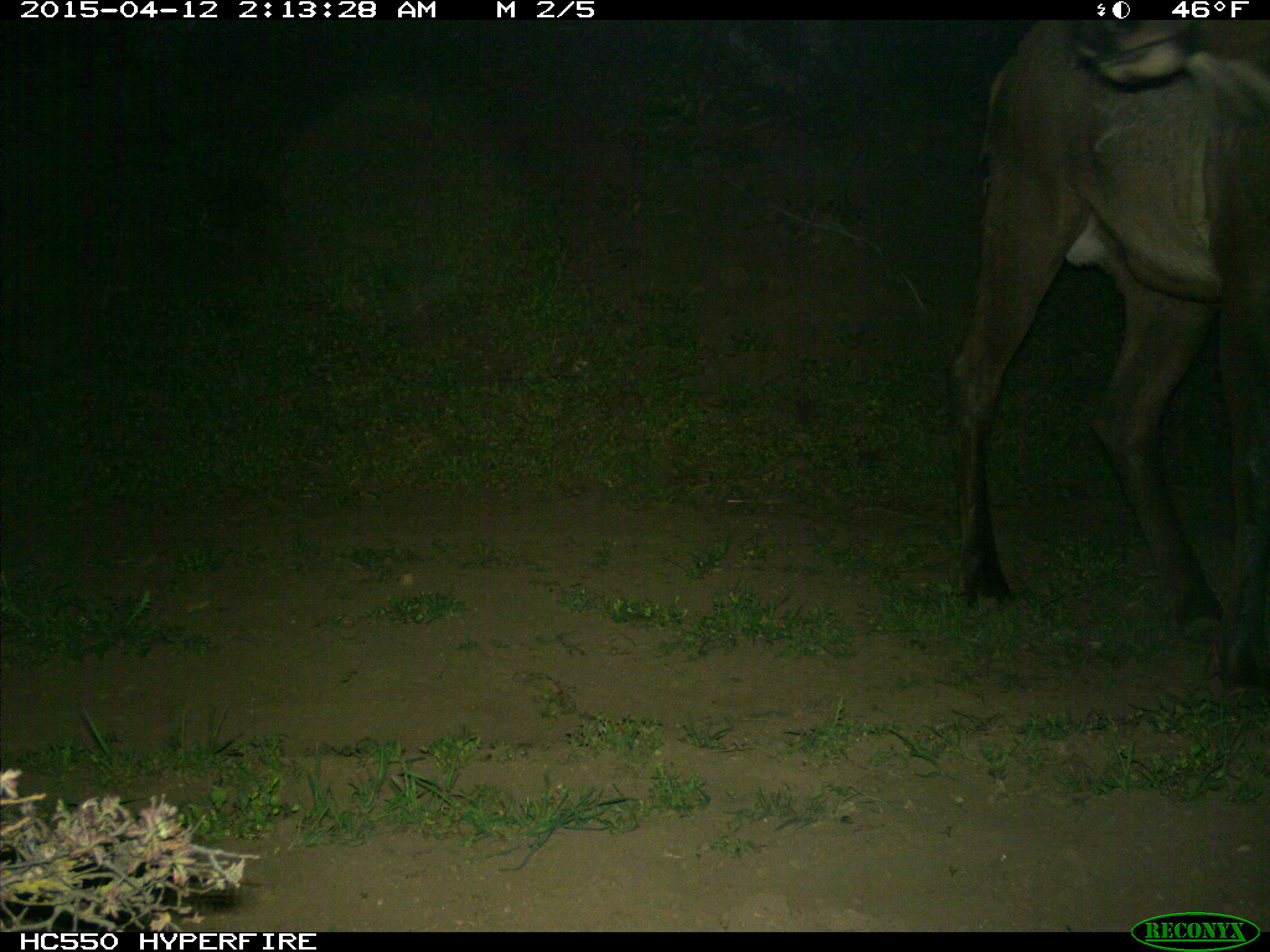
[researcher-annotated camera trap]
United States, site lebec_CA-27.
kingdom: Animalia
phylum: Chordata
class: Mammalia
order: Artiodactyla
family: Cervidae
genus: Cervus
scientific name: Cervus canadensis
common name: elk